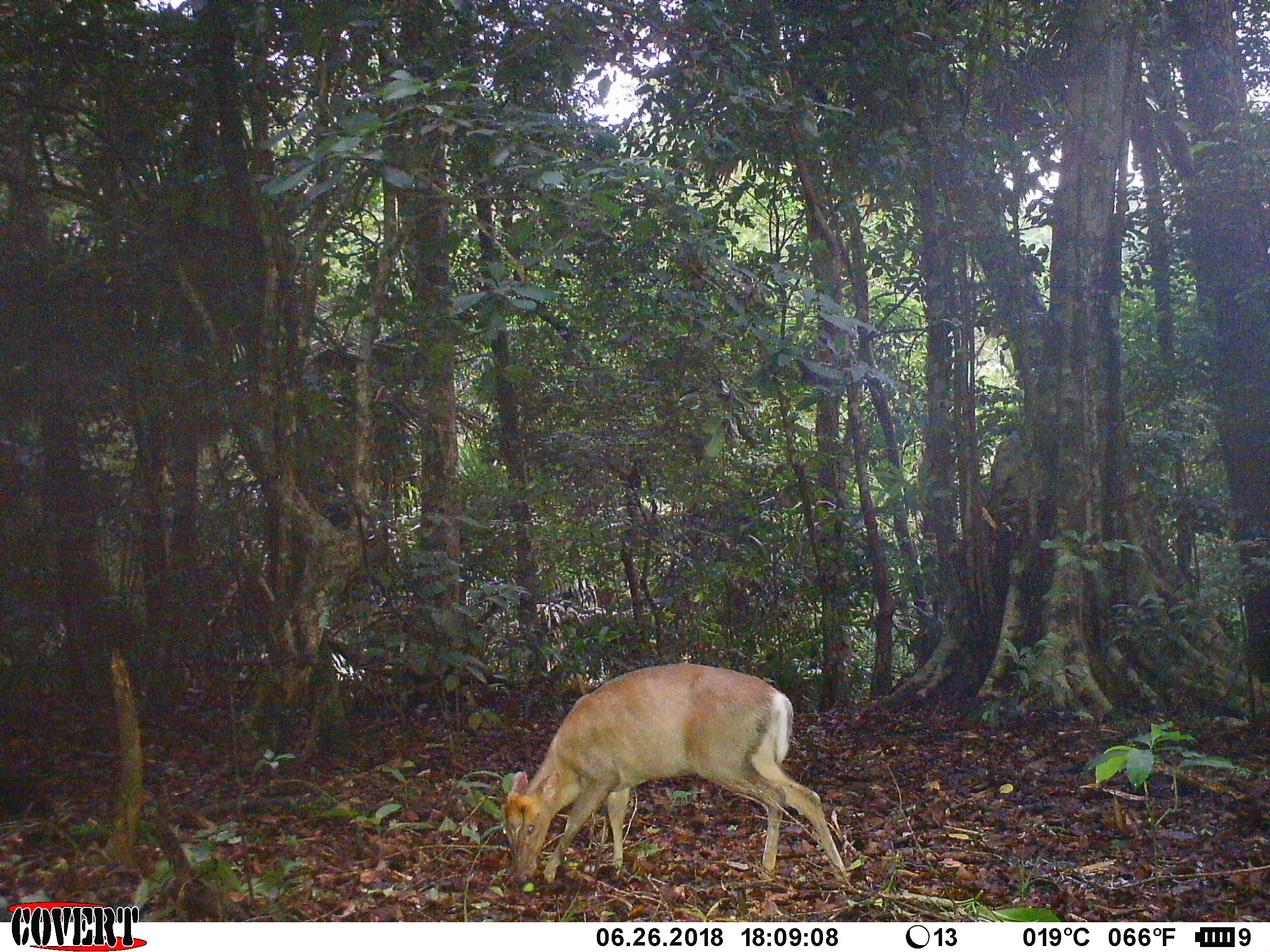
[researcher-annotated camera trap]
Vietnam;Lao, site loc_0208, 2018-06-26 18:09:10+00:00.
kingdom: Animalia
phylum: Chordata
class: Mammalia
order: Artiodactyla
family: Cervidae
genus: Muntiacus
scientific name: Muntiacus rooseveltorum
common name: roosevelt's muntjac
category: roosevelts muntjac group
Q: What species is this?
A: Roosevelts muntjac group (roosevelt's muntjac) (Muntiacus rooseveltorum).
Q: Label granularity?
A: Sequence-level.